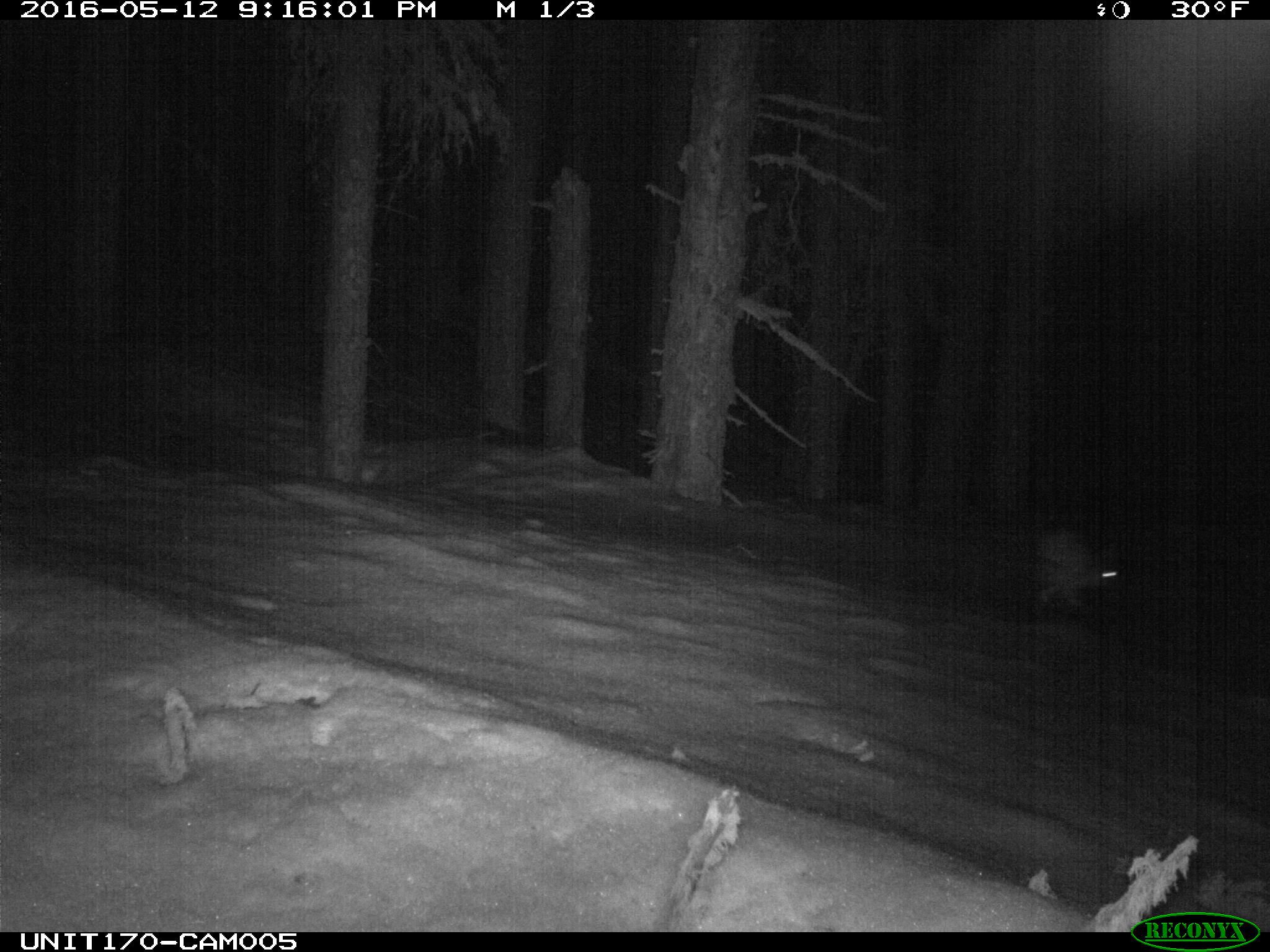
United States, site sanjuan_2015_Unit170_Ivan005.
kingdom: Animalia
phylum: Chordata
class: Mammalia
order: Lagomorpha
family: Leporidae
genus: Lepus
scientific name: Lepus americanus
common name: snowshoe hare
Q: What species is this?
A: Lepus americanus (snowshoe hare).